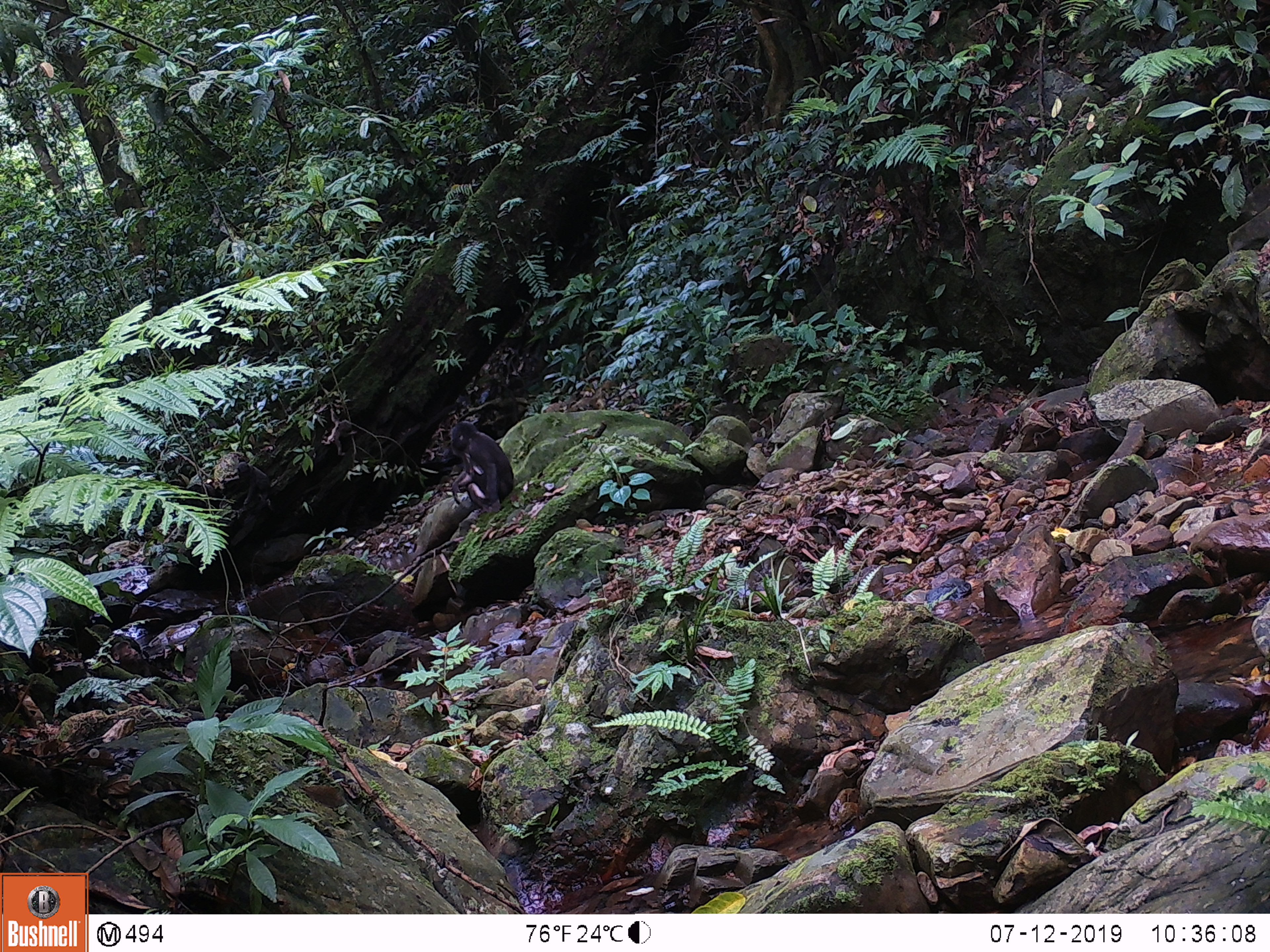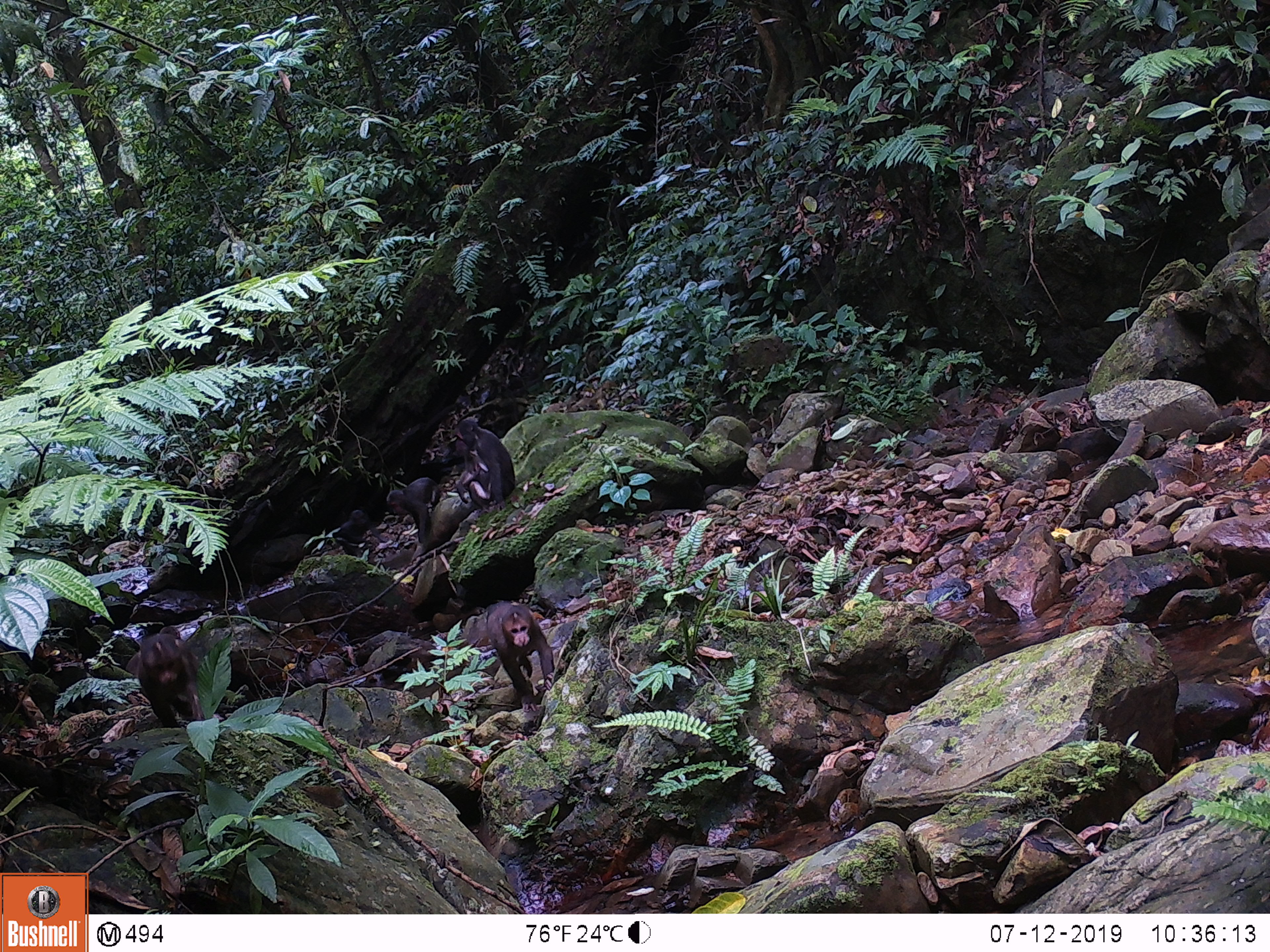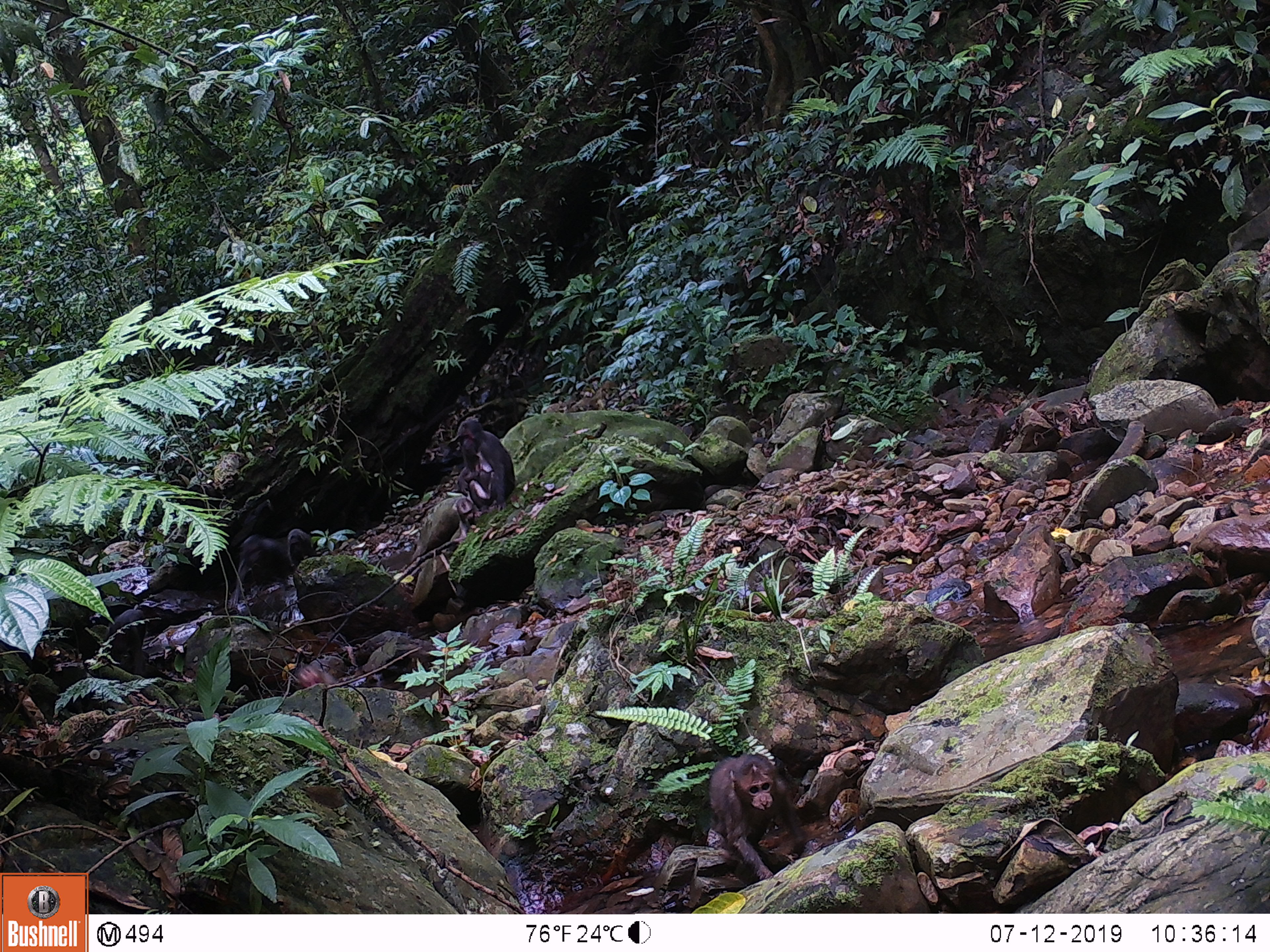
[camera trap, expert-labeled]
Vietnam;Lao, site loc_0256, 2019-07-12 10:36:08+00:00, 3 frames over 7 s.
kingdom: Animalia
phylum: Chordata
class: Mammalia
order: Primates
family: Cercopithecidae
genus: Macaca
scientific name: Macaca arctoides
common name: stump-tailed macaque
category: stump tailed macaque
Stump tailed macaque (stump-tailed macaque) (Macaca arctoides). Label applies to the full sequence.